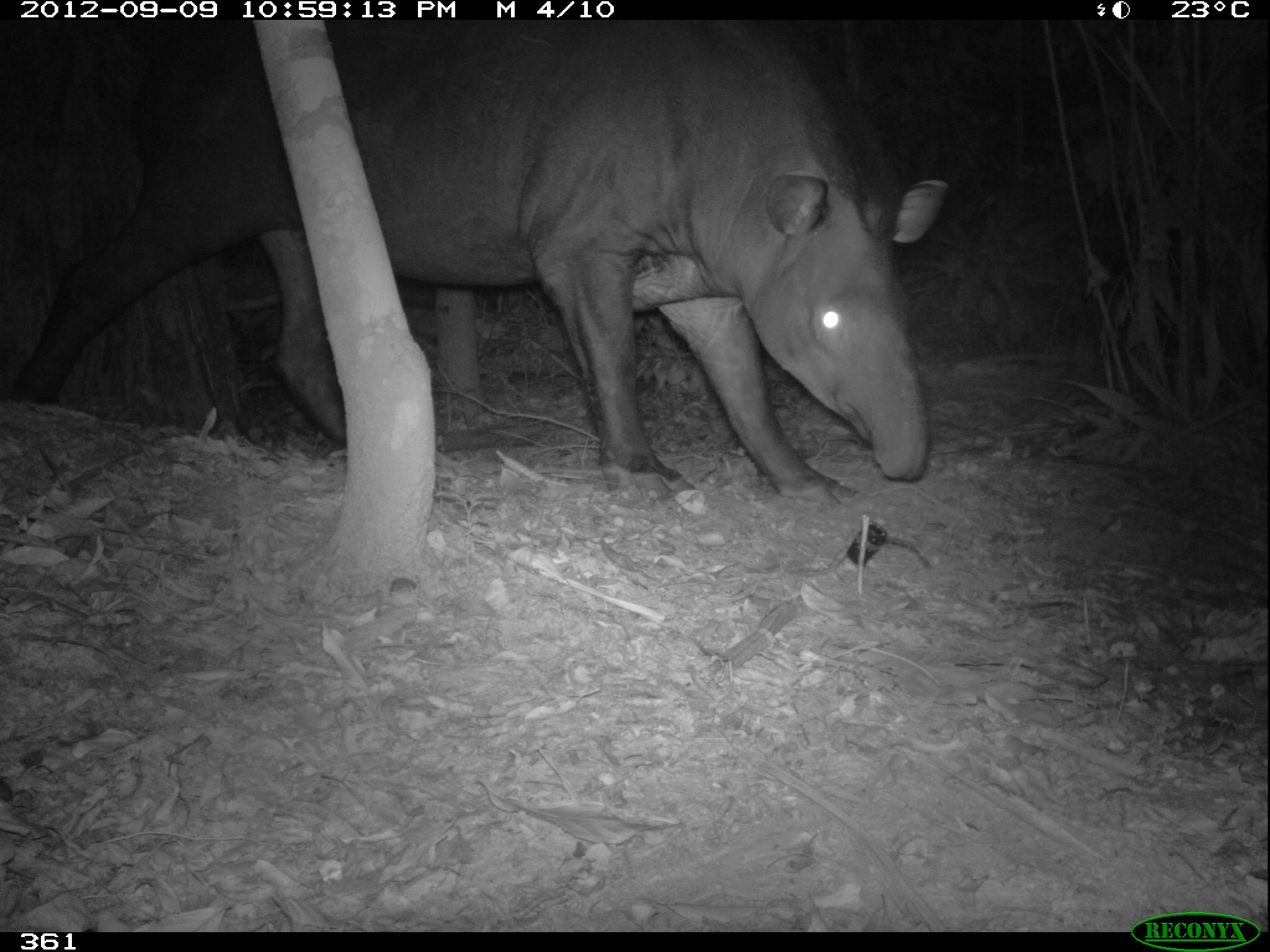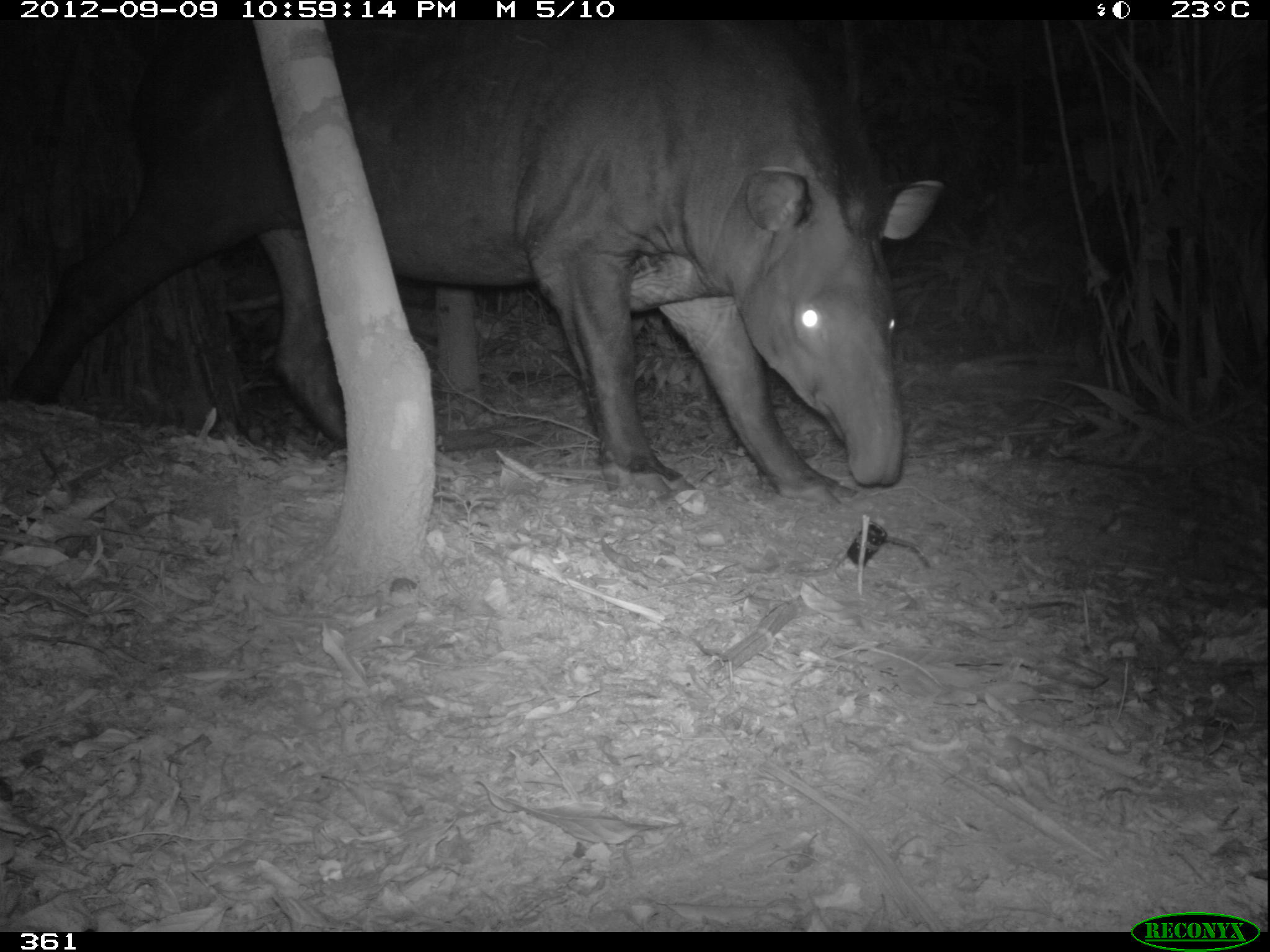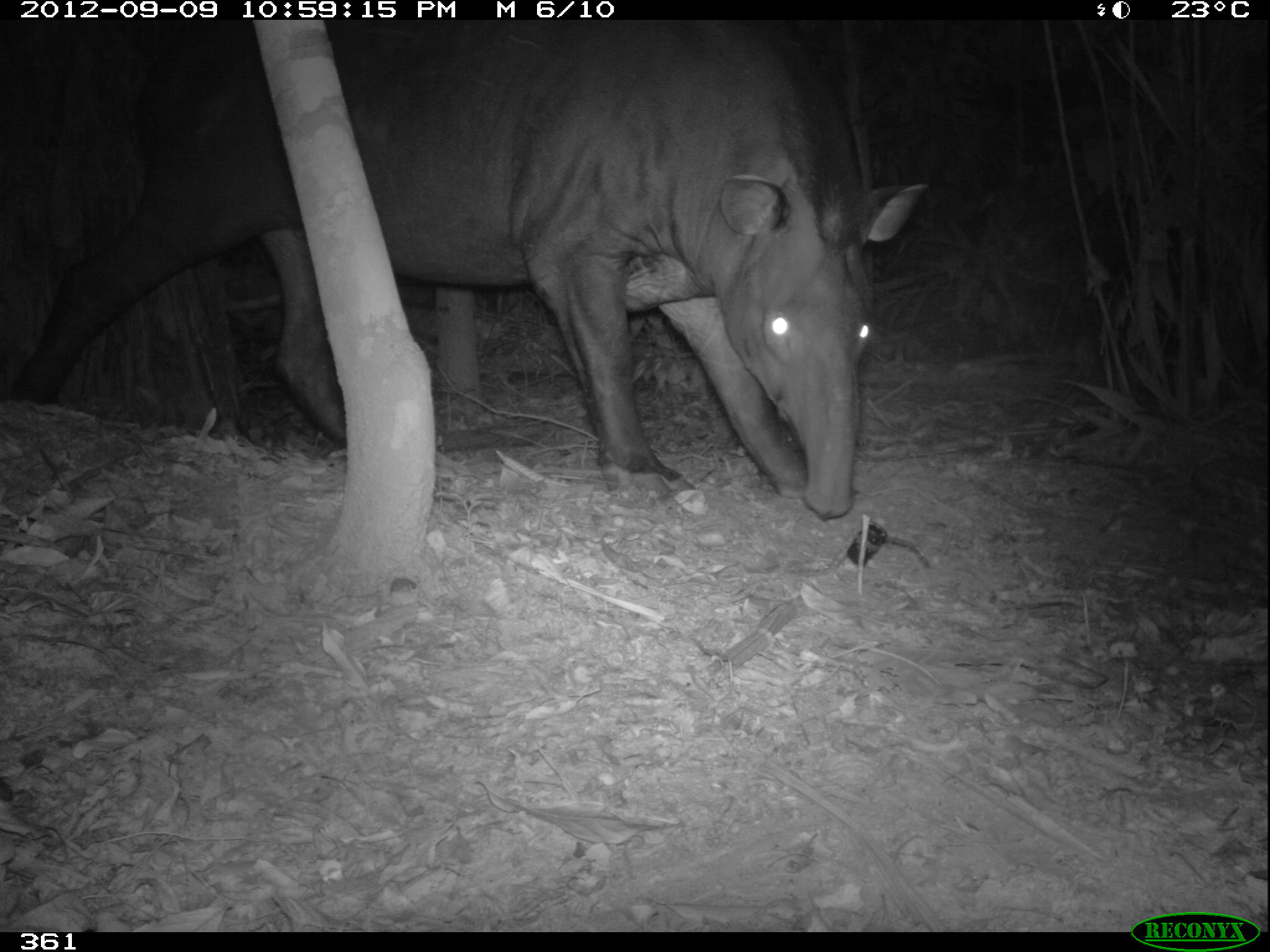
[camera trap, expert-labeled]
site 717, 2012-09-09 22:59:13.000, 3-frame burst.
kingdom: Animalia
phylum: Chordata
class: Mammalia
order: Perissodactyla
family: Tapiridae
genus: Tapirus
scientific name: Tapirus terrestris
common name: south american tapir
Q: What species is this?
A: Tapirus terrestris (south american tapir).